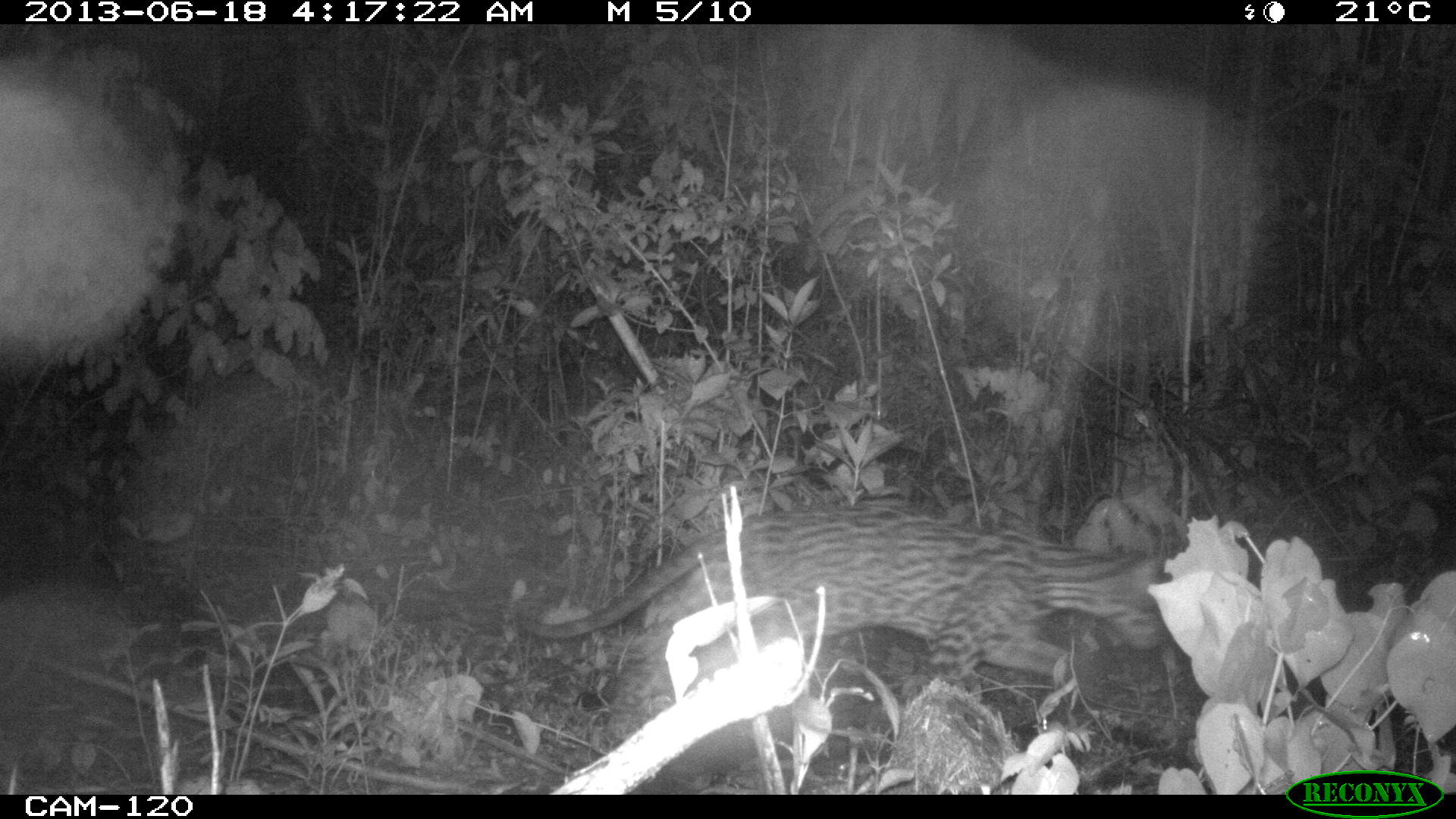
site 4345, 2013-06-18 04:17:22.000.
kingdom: Animalia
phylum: Chordata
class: Mammalia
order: Carnivora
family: Felidae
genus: Leopardus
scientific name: Leopardus pardalis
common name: ocelot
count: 1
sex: female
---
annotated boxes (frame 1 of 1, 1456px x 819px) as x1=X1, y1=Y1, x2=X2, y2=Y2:
leopardus pardalis: x1=519, y1=497, x2=1167, y2=740